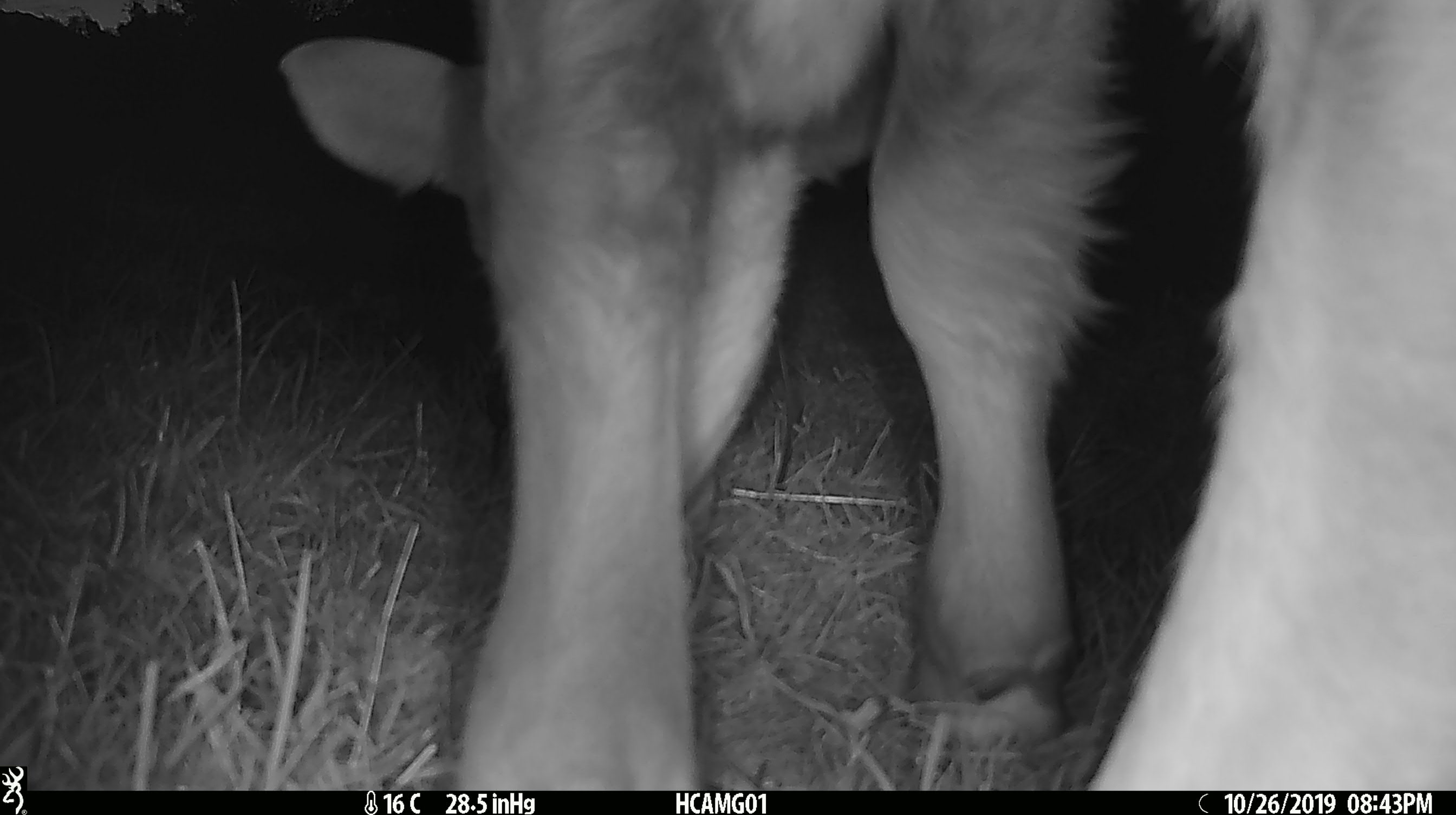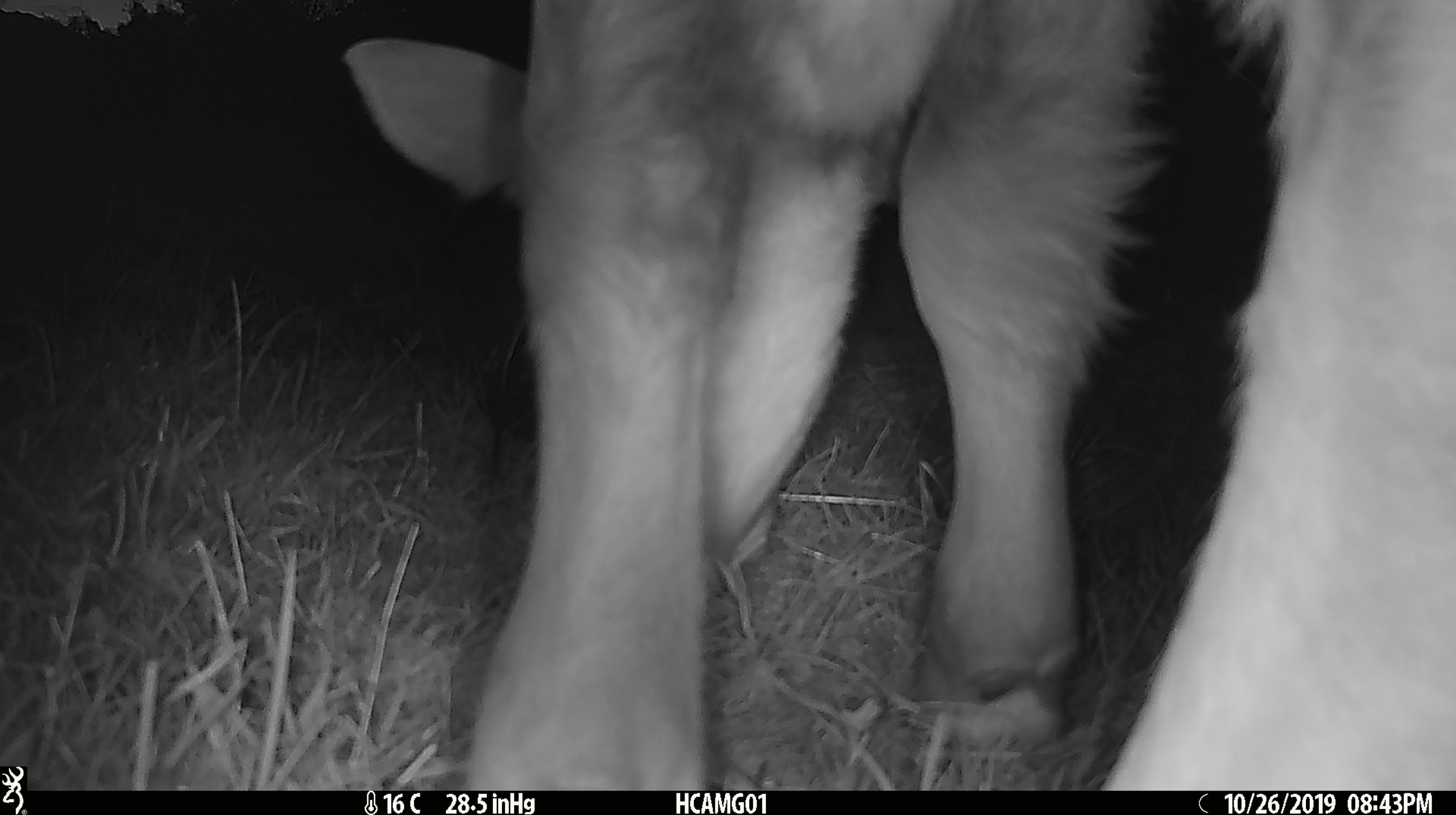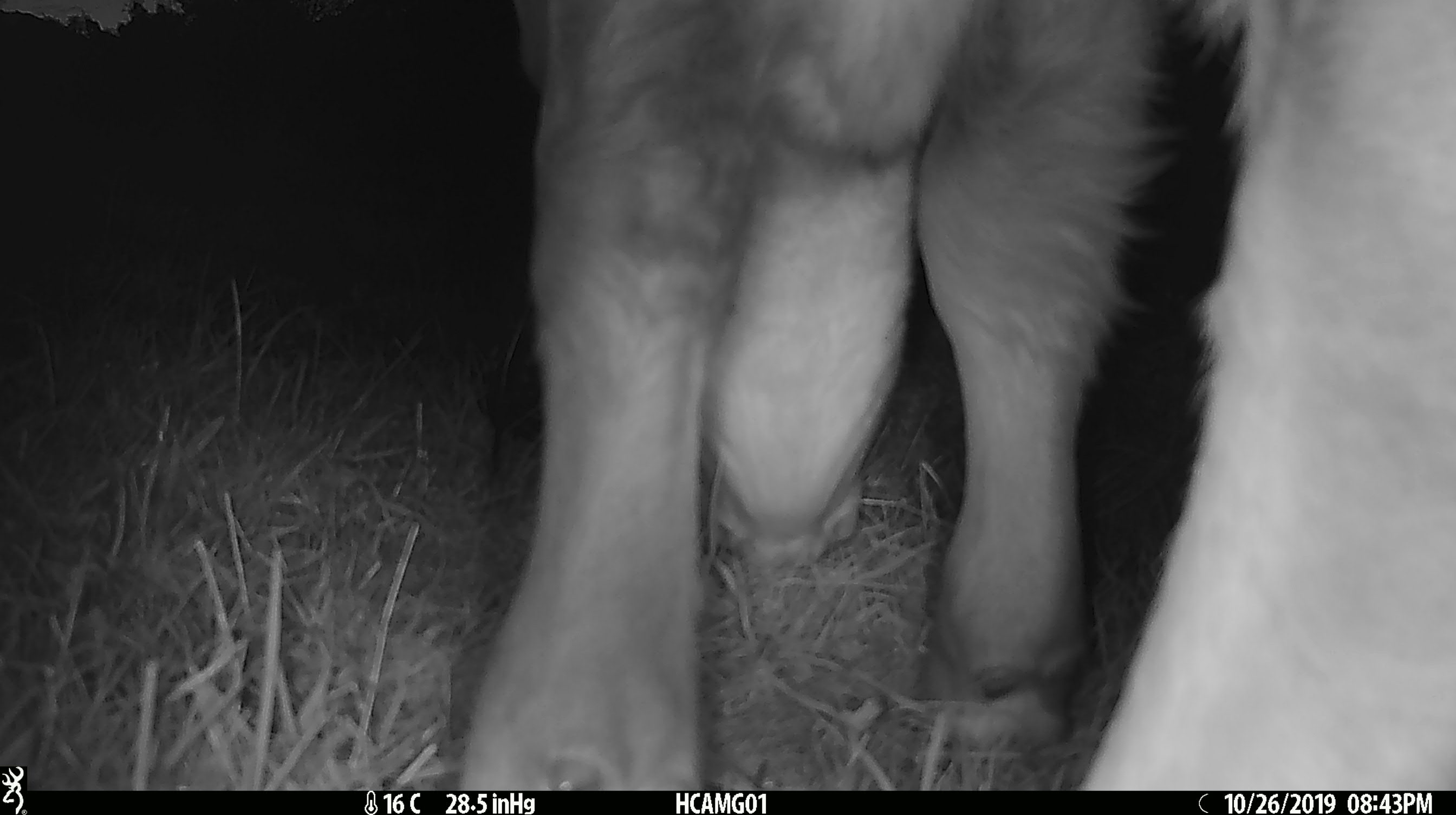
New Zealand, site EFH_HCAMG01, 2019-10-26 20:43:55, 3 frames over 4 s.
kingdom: Animalia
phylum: Chordata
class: Mammalia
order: Artiodactyla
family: Bovidae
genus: Bos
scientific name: Bos taurus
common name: domestic cow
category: cow